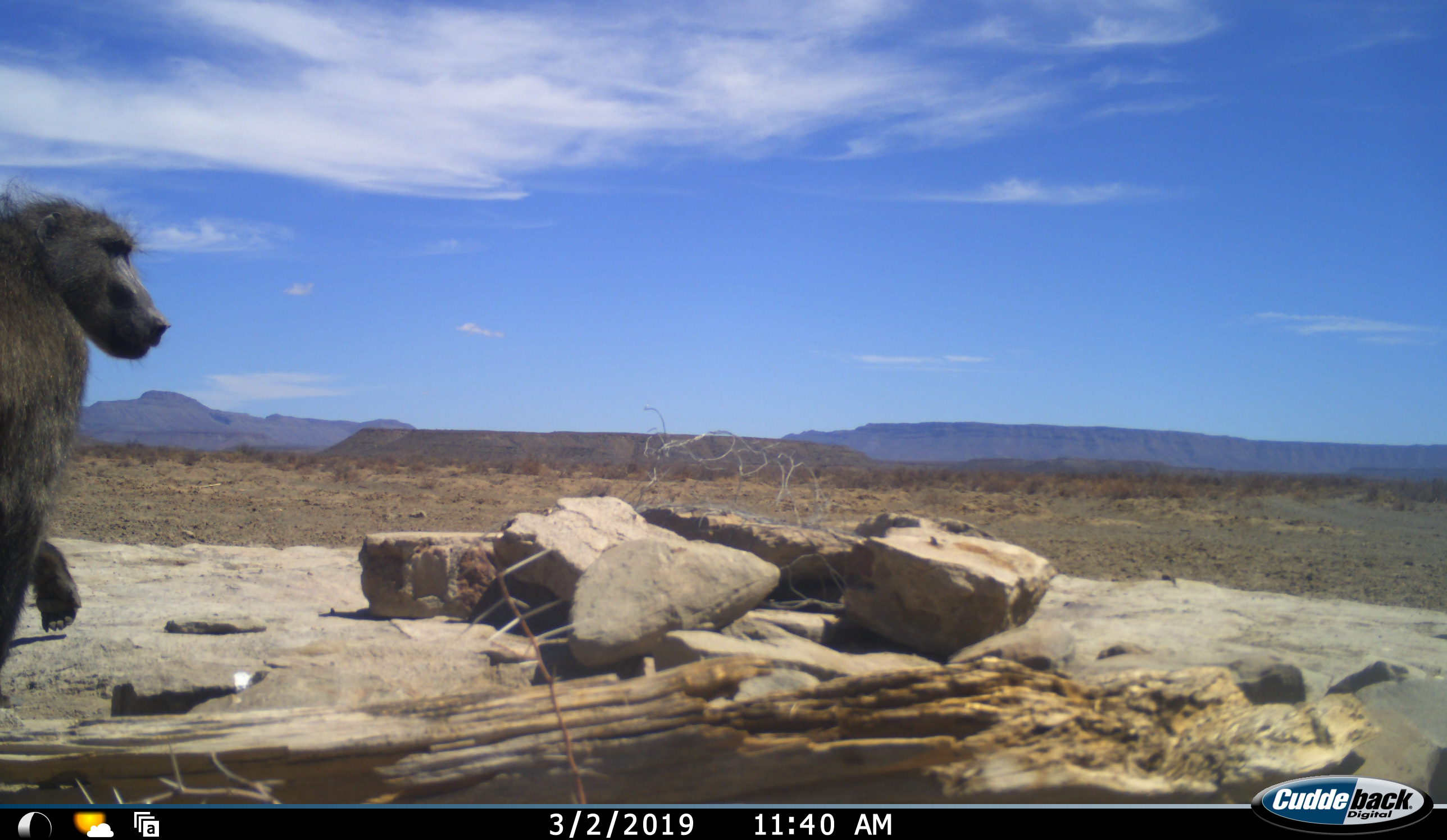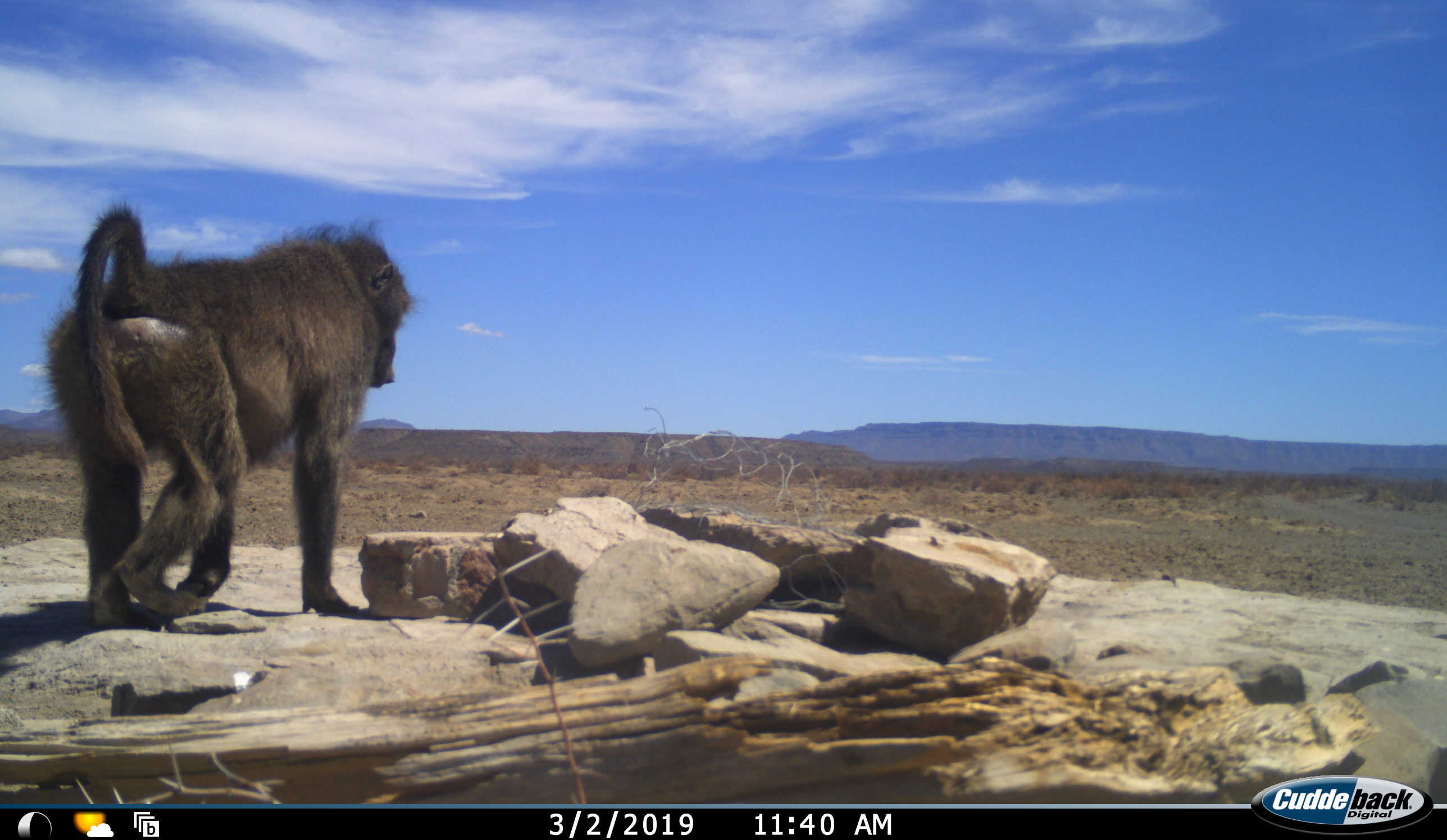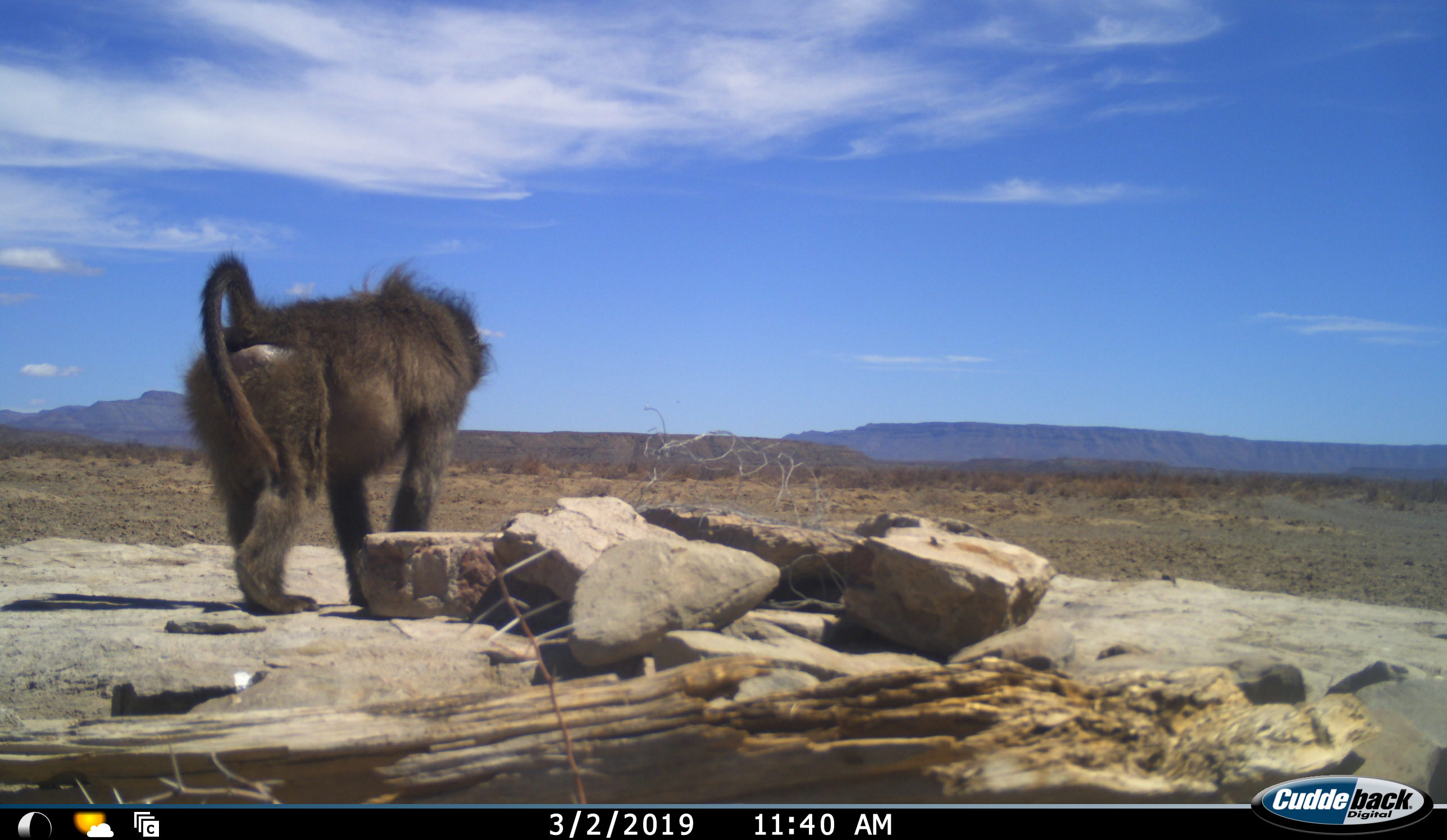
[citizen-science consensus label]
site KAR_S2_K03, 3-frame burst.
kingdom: Animalia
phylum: Chordata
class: Mammalia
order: Primates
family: Cercopithecidae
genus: Papio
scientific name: Papio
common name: baboon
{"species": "baboon (Papio)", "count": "1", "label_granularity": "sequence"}